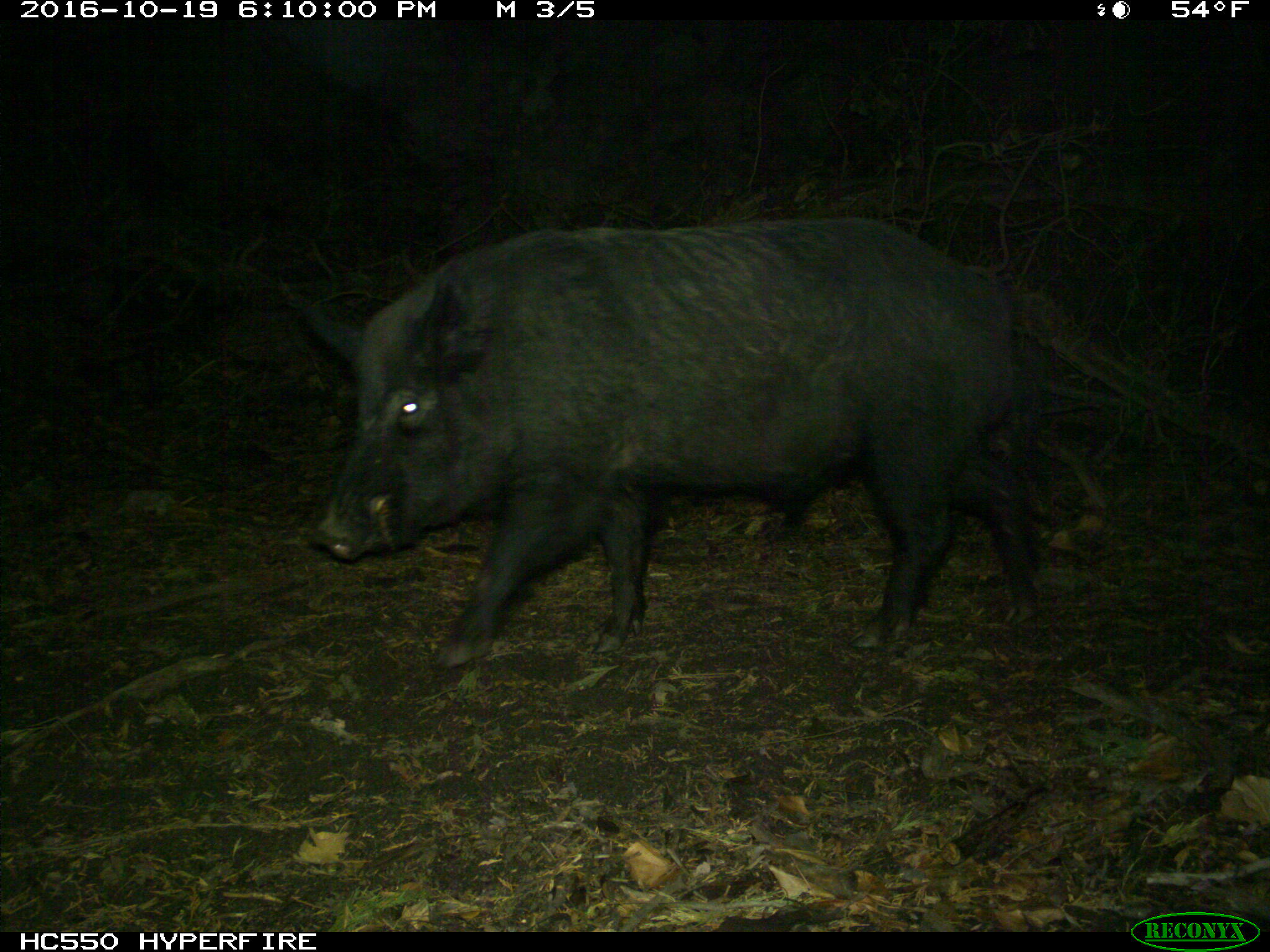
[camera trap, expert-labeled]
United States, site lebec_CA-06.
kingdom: Animalia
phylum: Chordata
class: Mammalia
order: Artiodactyla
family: Suidae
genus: Sus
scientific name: Sus scrofa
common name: wild boar